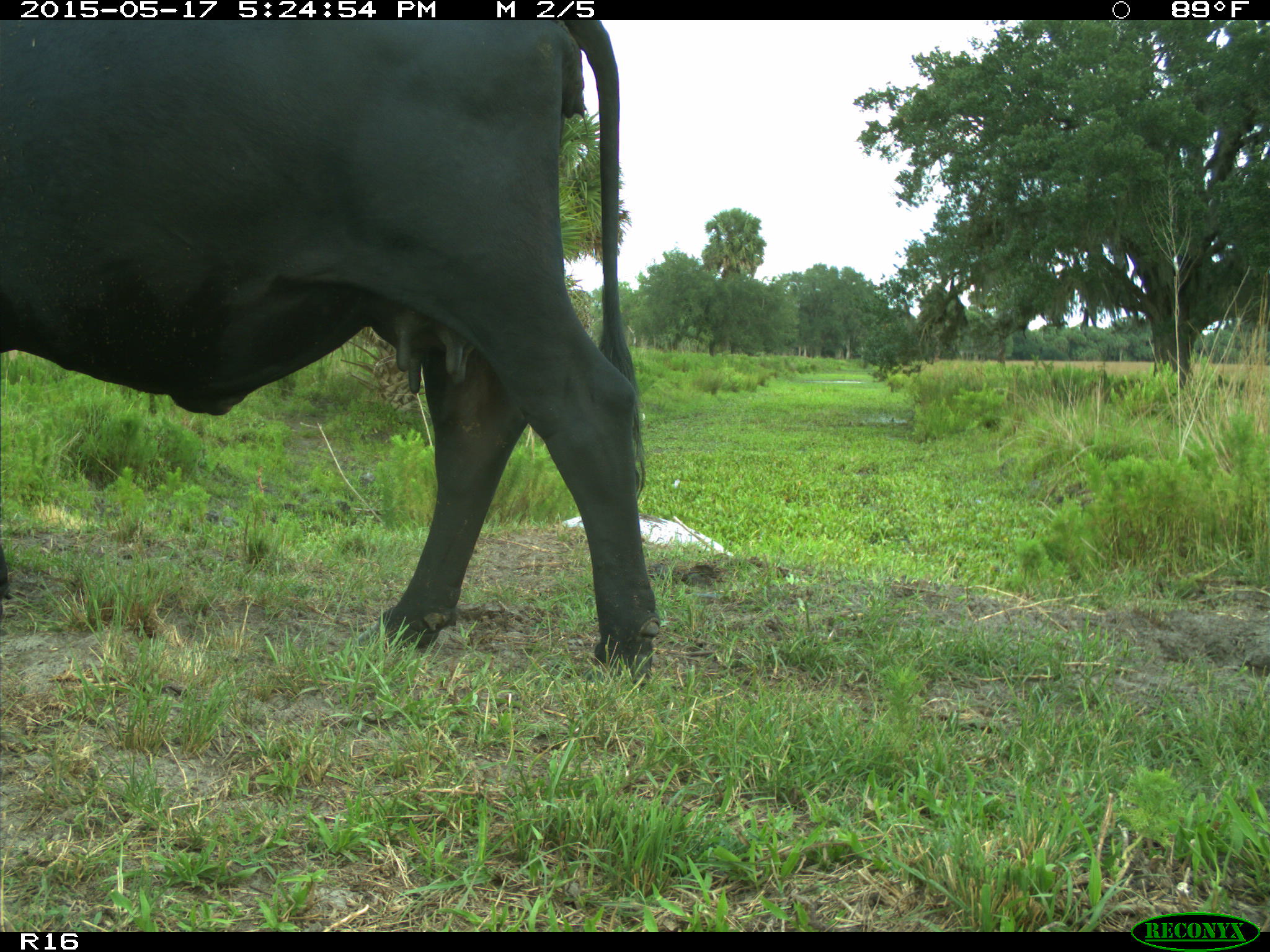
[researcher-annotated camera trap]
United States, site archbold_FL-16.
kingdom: Animalia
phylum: Chordata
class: Mammalia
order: Artiodactyla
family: Bovidae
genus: Bos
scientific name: Bos taurus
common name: domestic cow